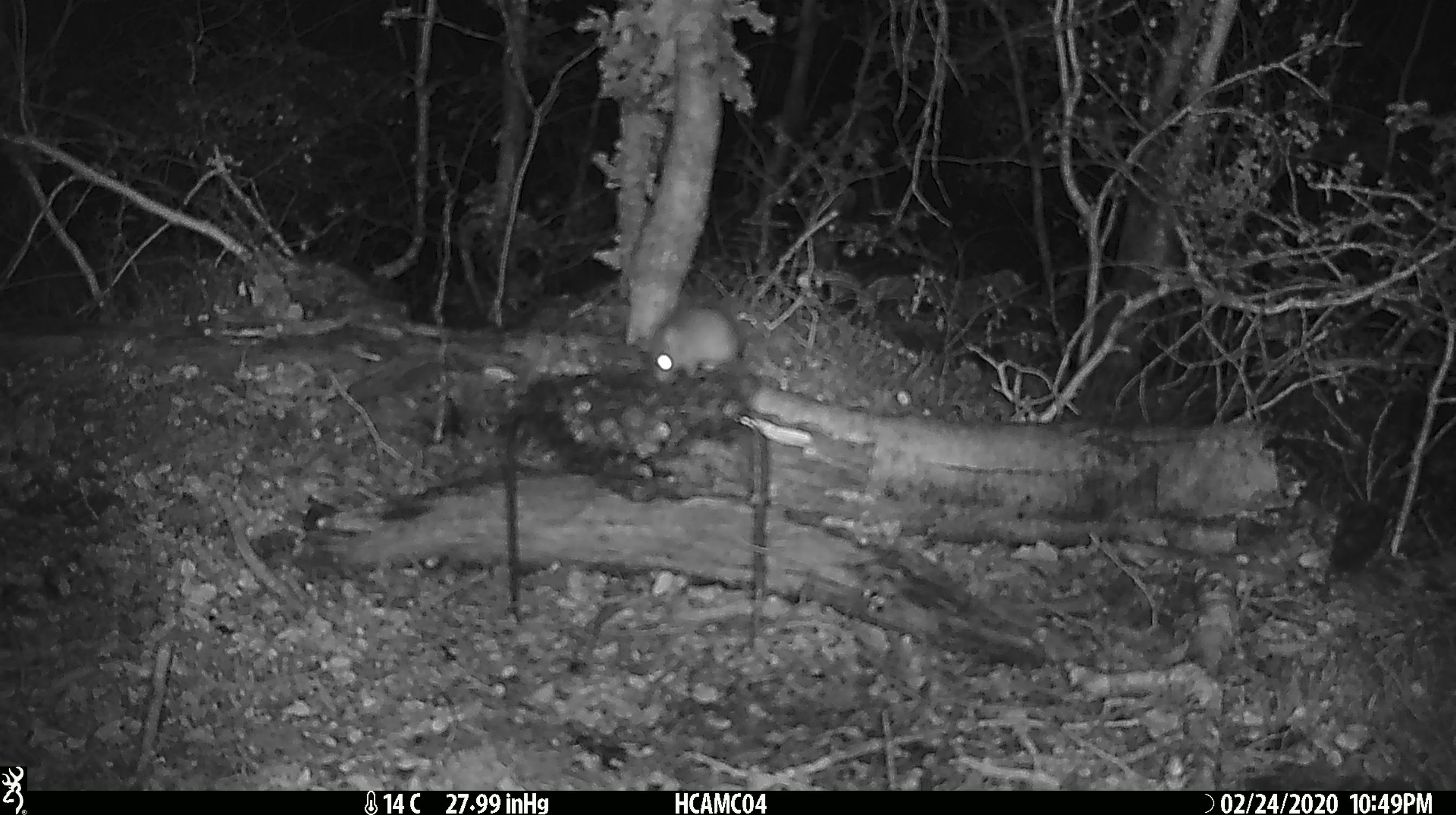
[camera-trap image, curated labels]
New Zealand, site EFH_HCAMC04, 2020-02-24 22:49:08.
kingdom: Animalia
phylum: Chordata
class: Mammalia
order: Rodentia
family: Muridae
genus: Mus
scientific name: Mus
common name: mouse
Mouse (Mus).